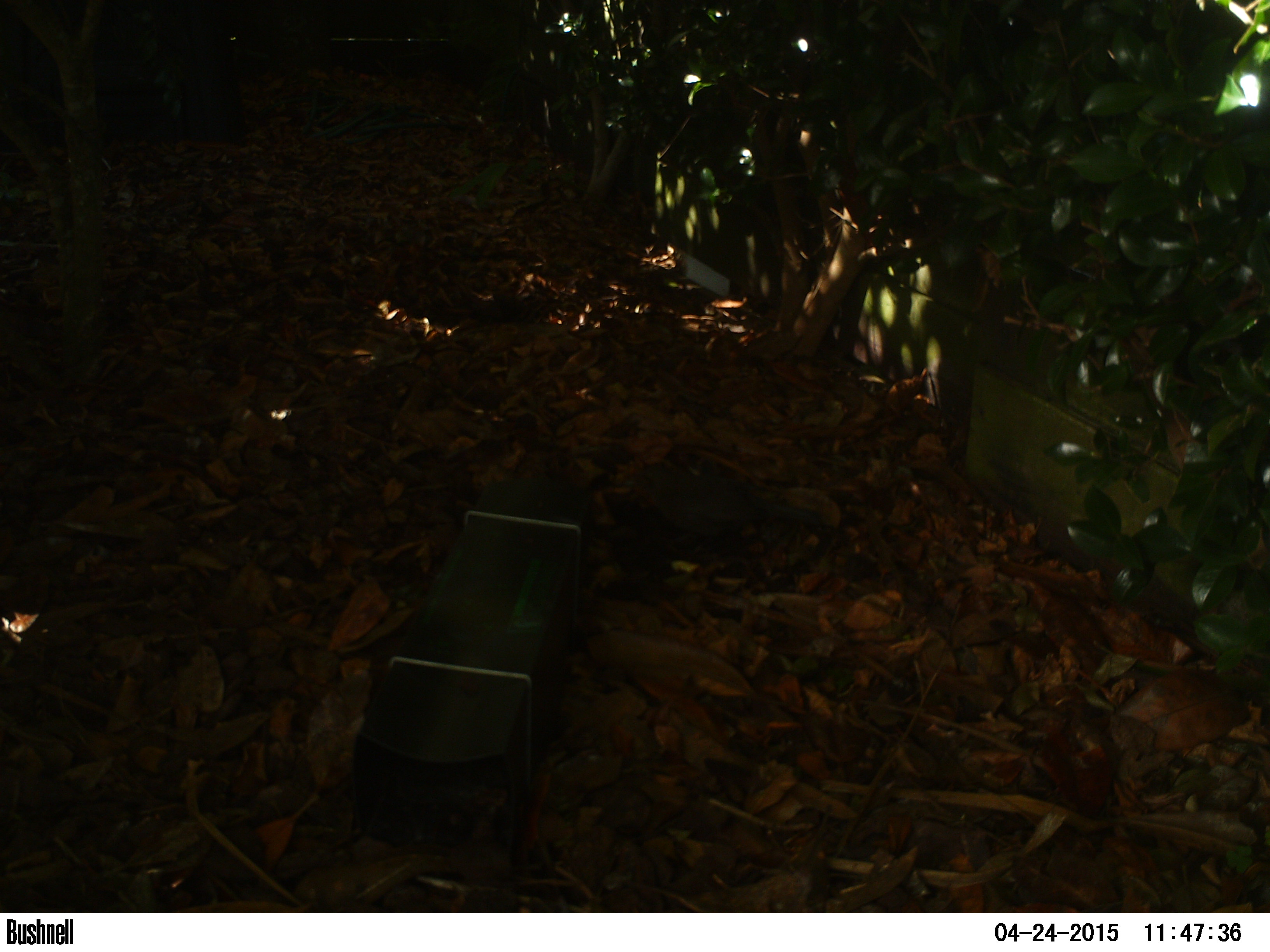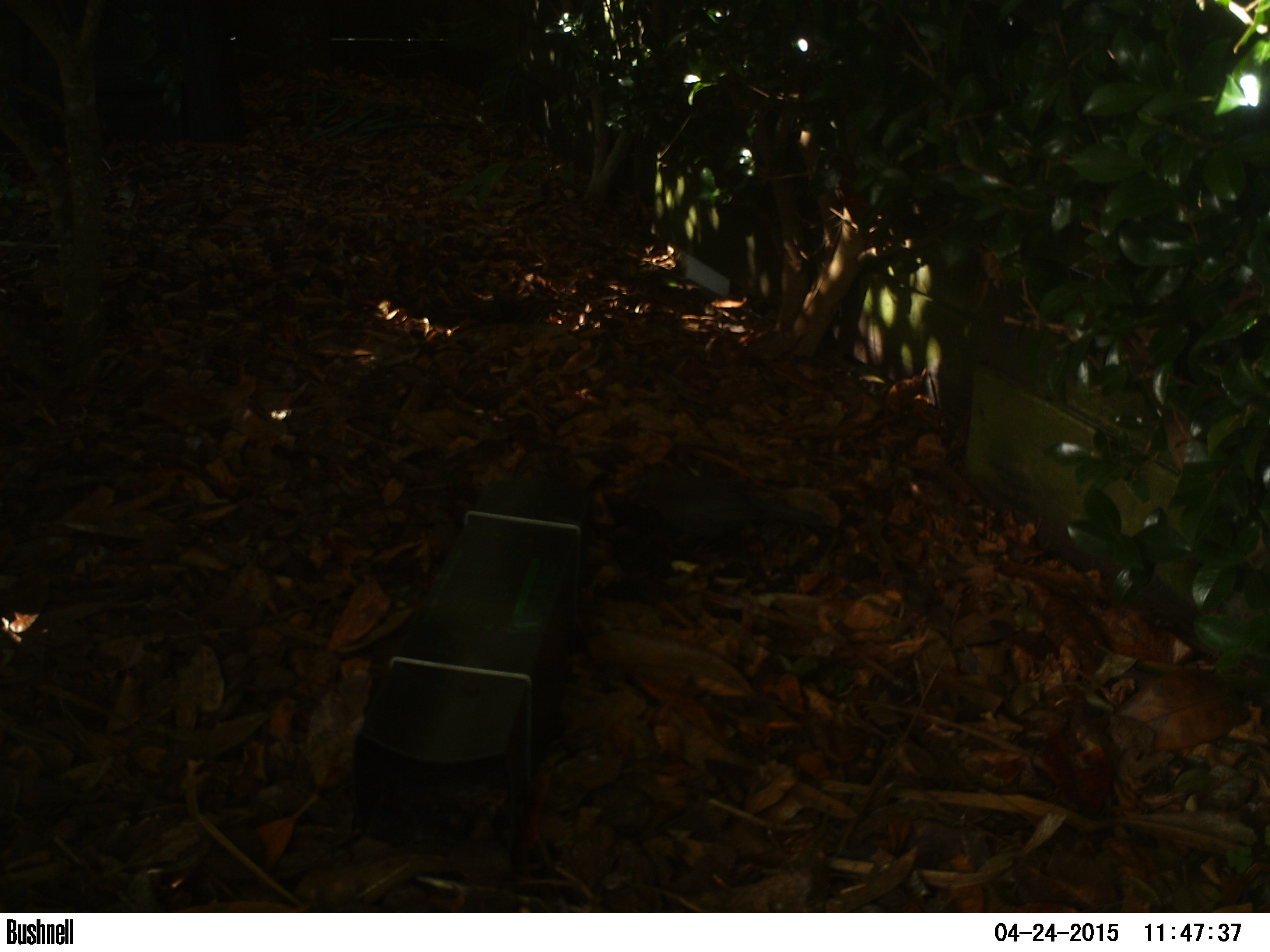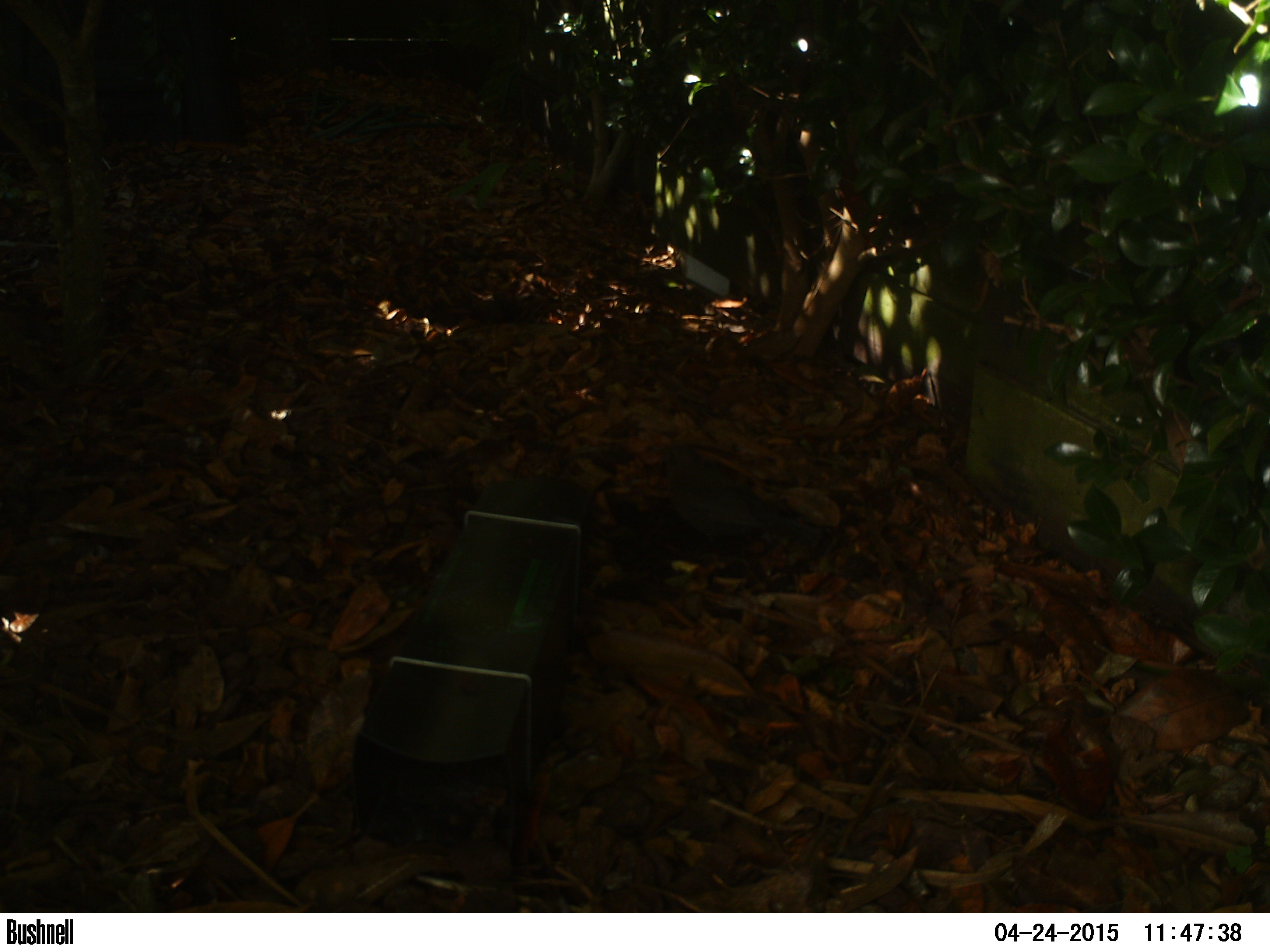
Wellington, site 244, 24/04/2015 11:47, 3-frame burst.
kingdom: Animalia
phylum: Chordata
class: Aves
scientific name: Aves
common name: bird